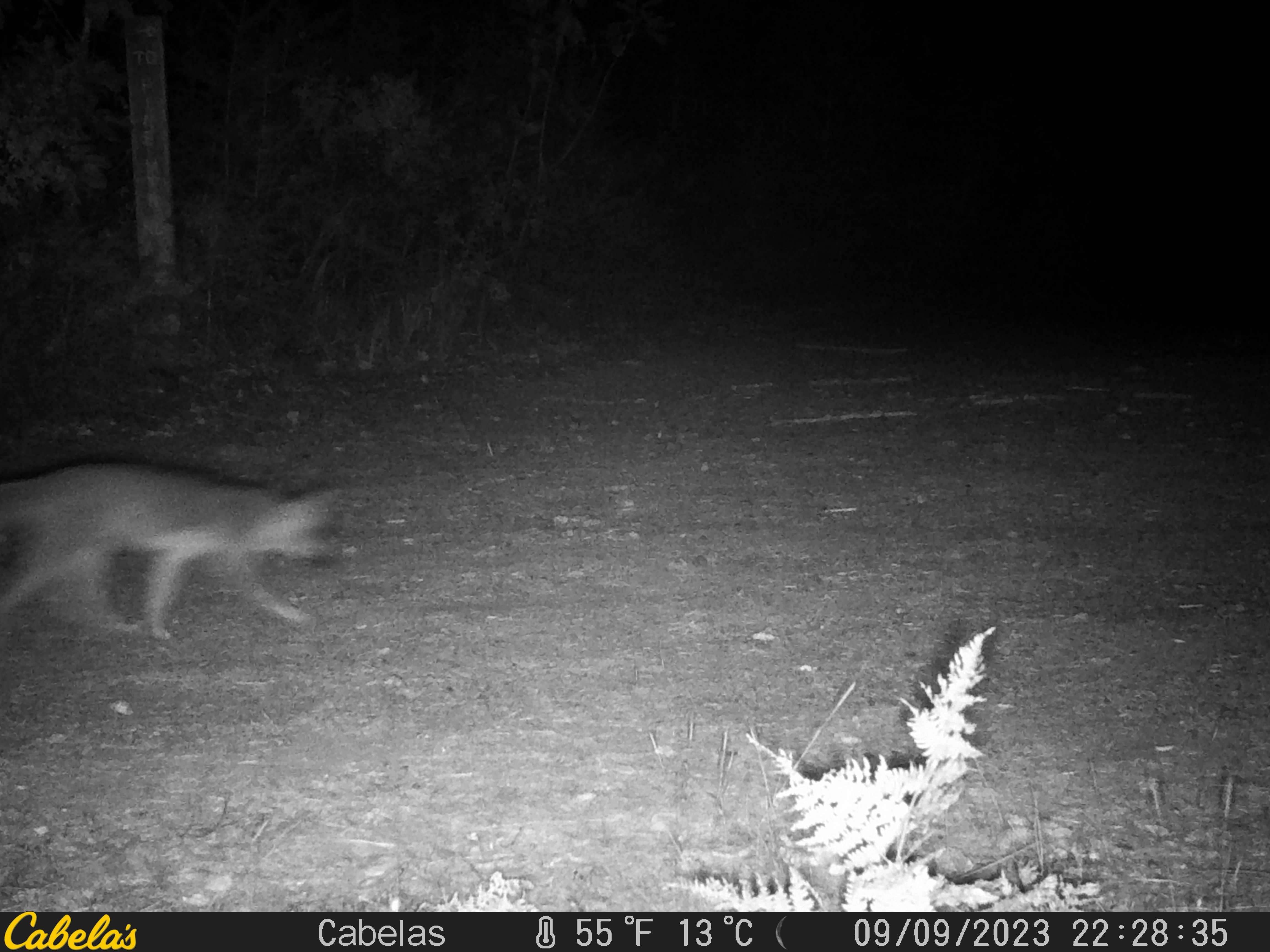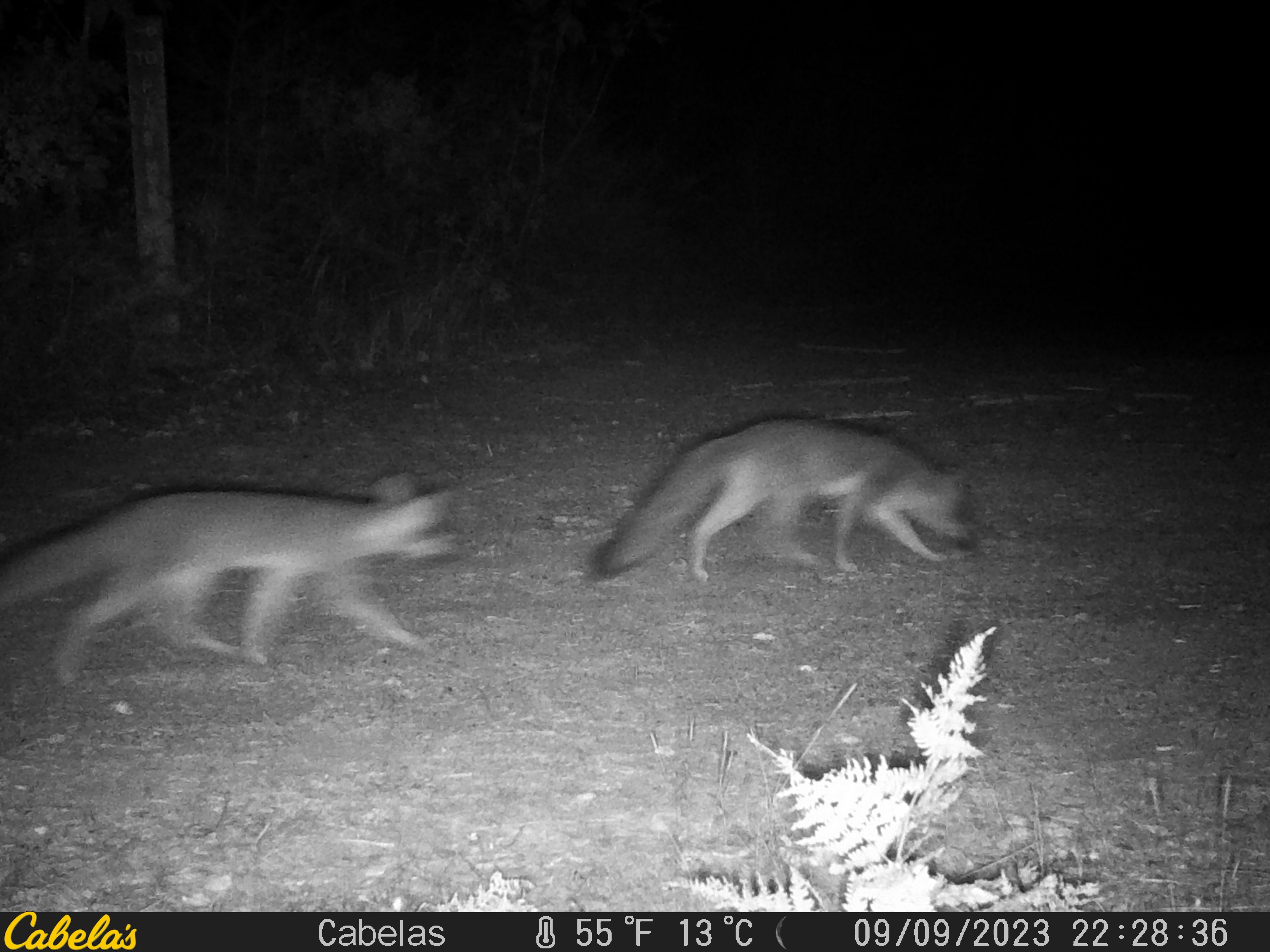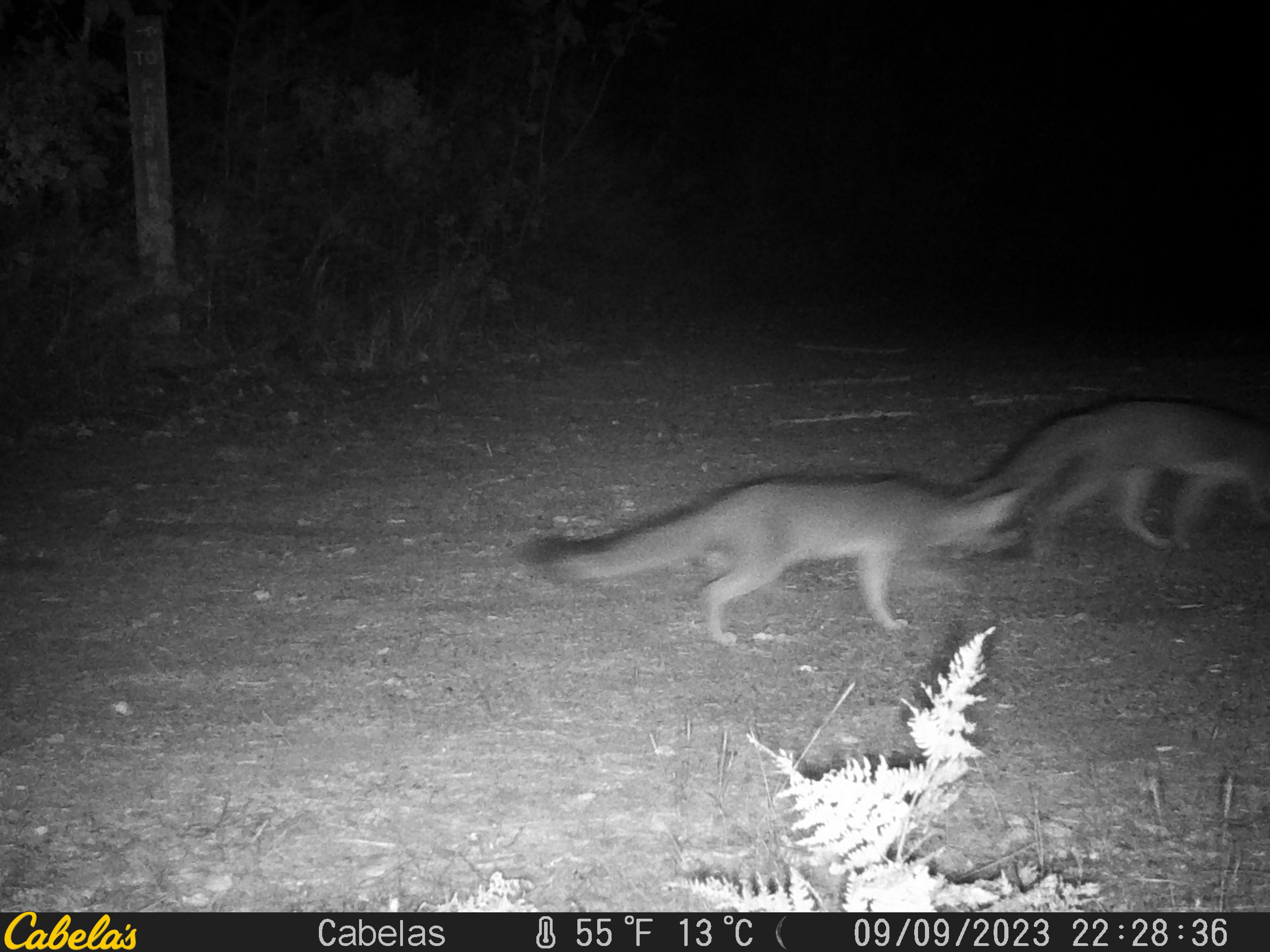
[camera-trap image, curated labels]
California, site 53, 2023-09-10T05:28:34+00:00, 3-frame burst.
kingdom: Animalia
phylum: Chordata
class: Mammalia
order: Carnivora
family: Canidae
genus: Urocyon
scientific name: Urocyon cinereoargenteus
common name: gray fox